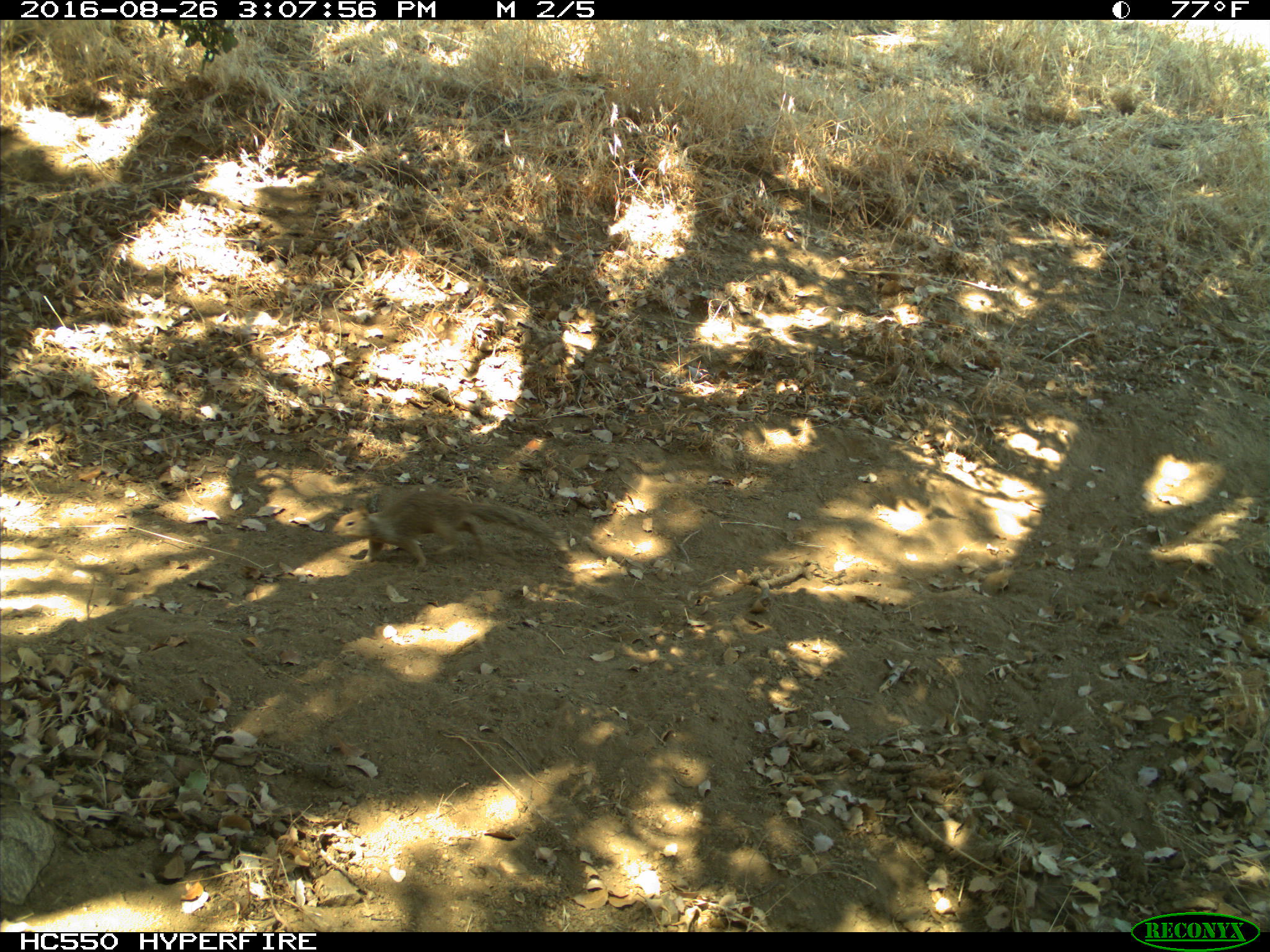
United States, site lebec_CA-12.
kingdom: Animalia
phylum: Chordata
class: Mammalia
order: Rodentia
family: Sciuridae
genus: Otospermophilus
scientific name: Otospermophilus beecheyi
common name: california ground squirrel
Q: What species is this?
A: Otospermophilus beecheyi (california ground squirrel).